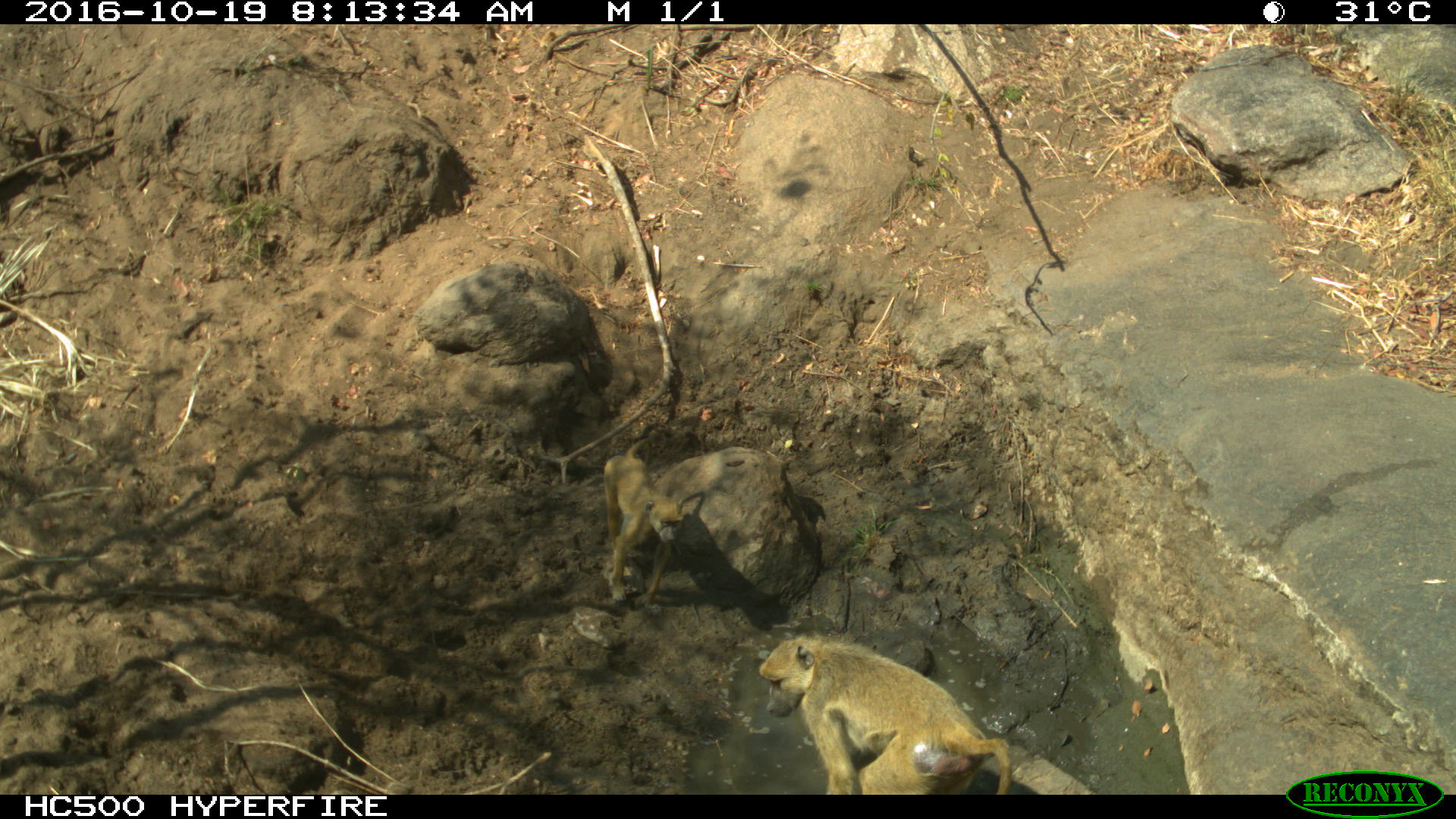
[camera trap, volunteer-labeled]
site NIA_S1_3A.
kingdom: Animalia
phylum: Chordata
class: Mammalia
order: Primates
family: Cercopithecidae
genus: Papio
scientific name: Papio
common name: baboon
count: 2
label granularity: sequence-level